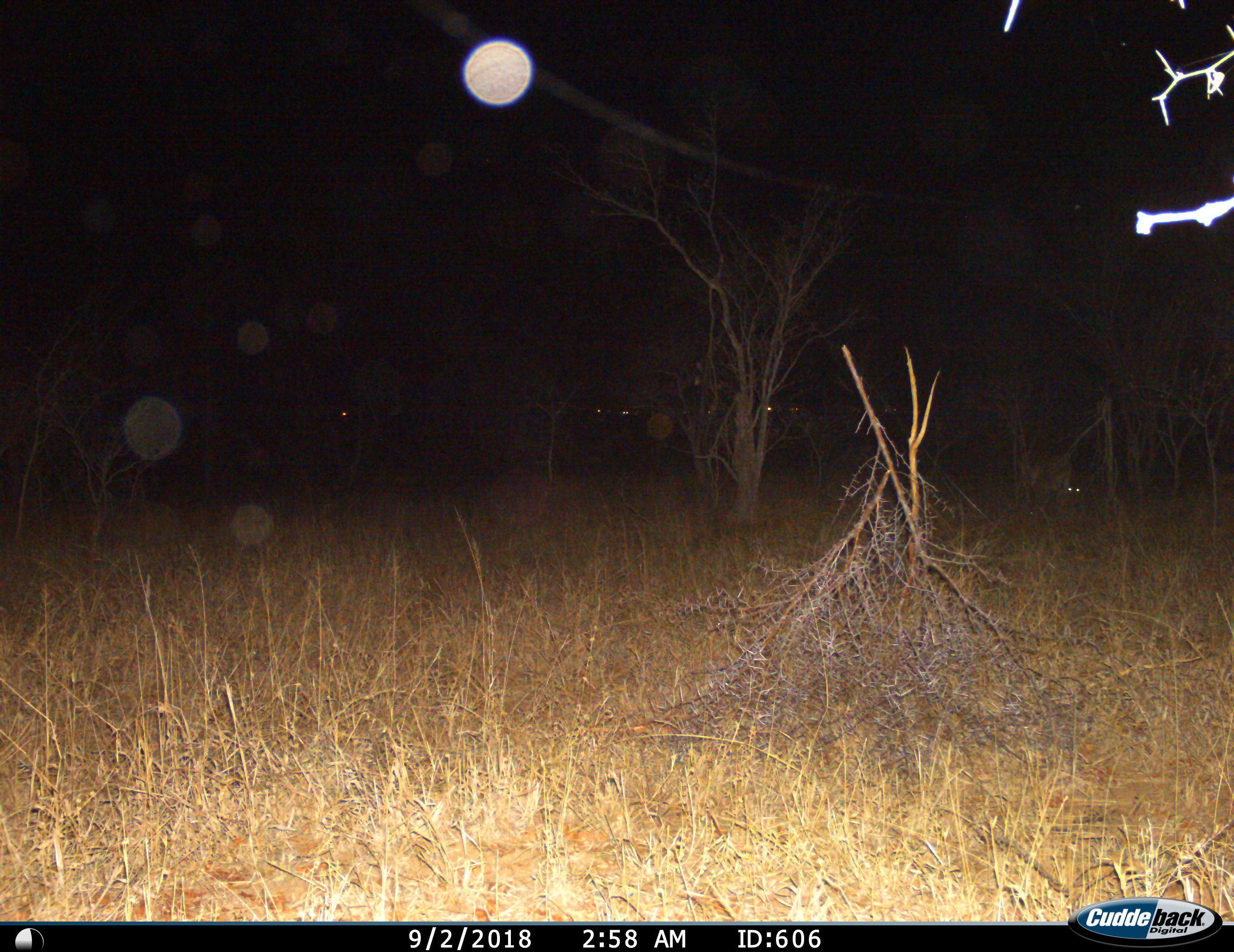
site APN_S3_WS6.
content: unidentified animal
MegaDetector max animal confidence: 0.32